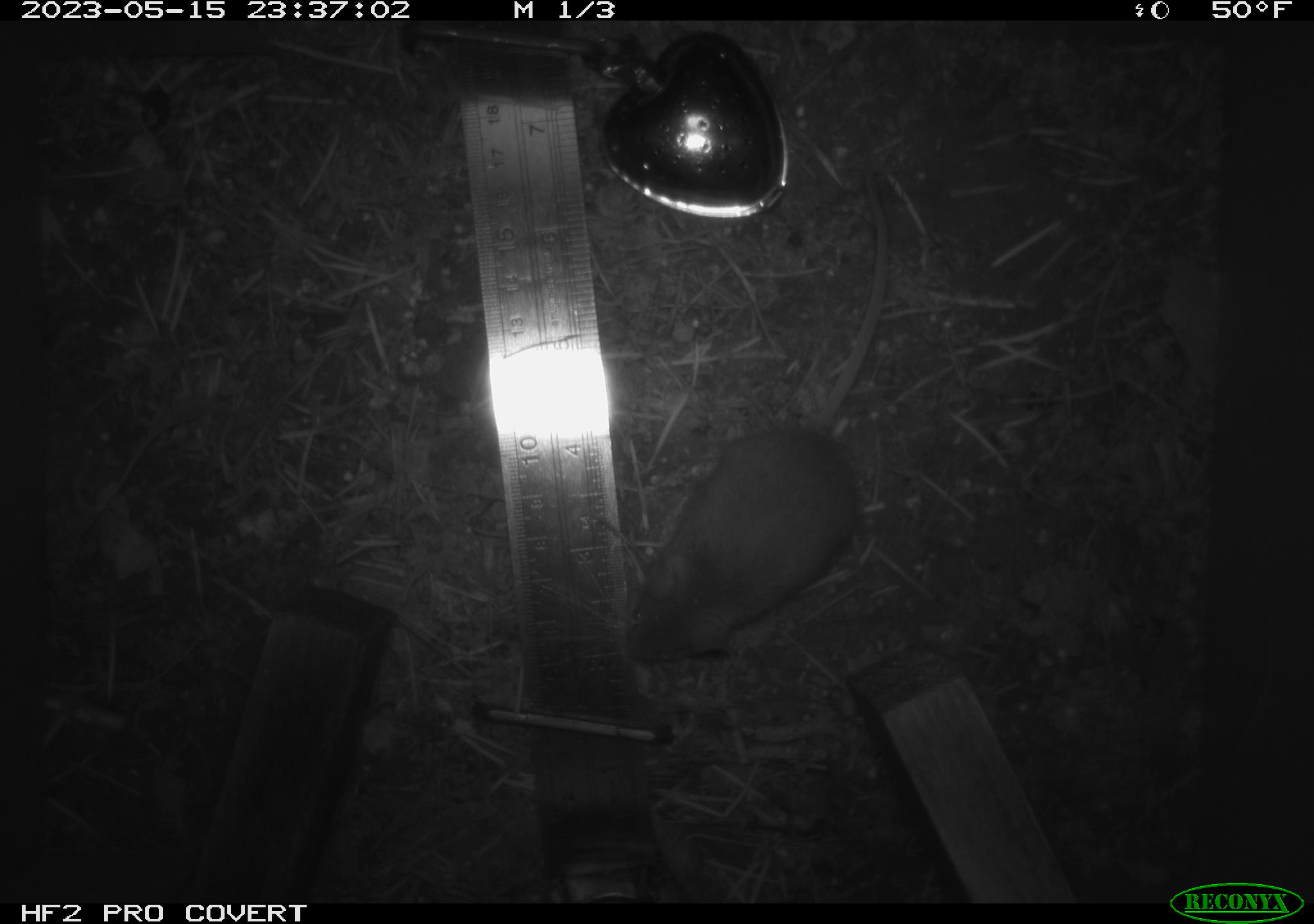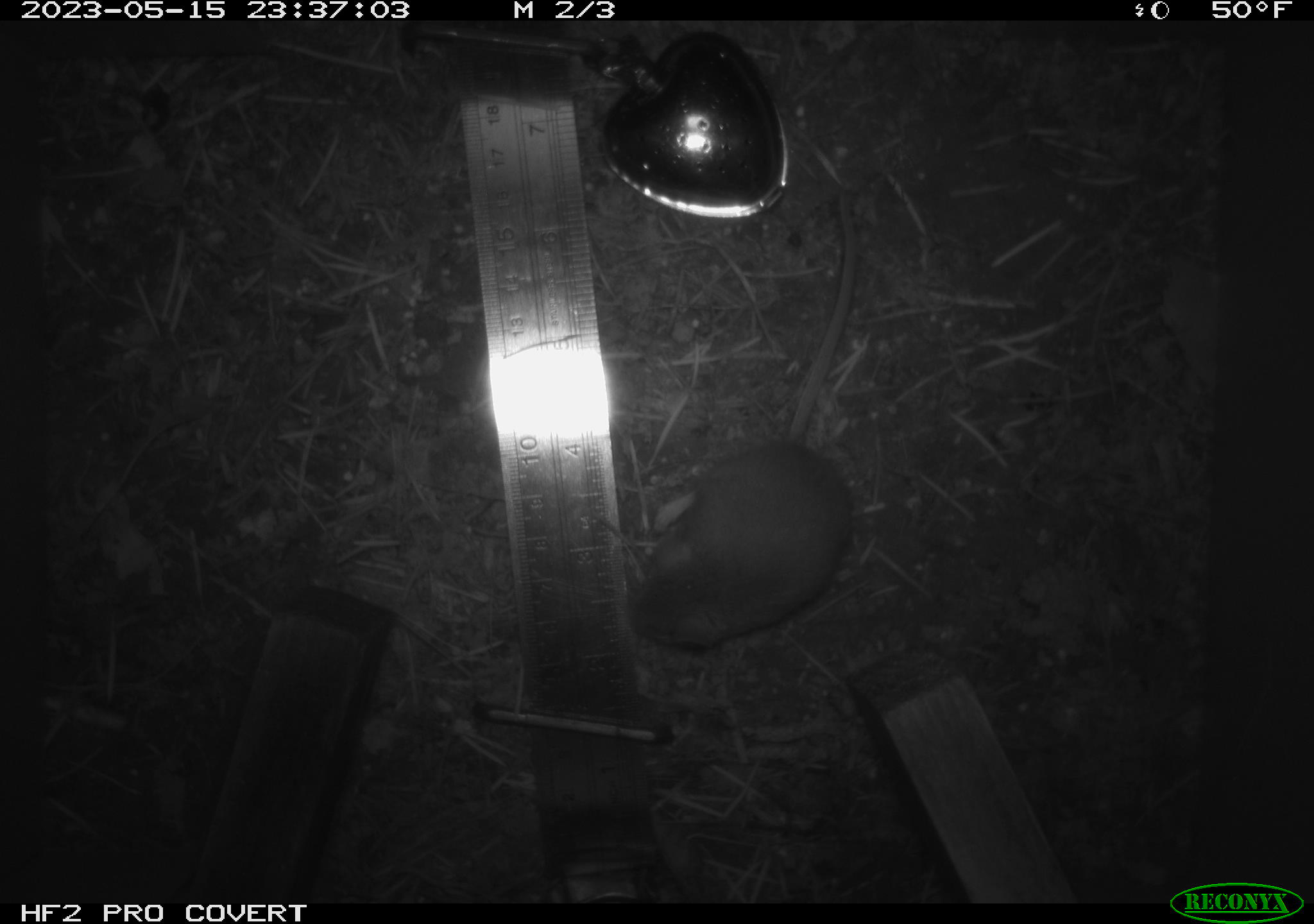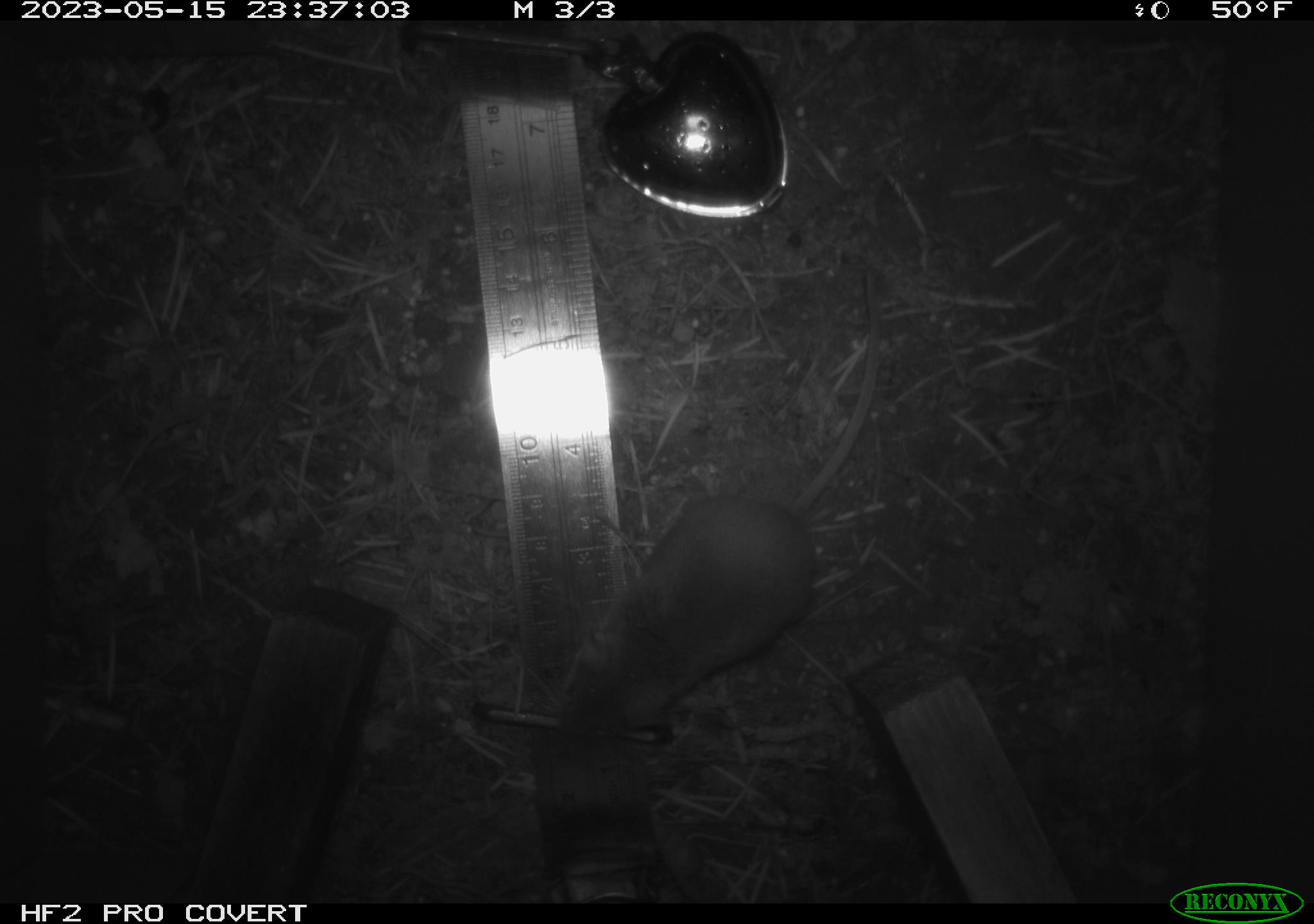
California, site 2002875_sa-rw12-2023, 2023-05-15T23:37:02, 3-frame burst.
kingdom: Animalia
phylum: Chordata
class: Mammalia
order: Rodentia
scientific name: Rodentia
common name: mouse species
Mouse species (Rodentia).